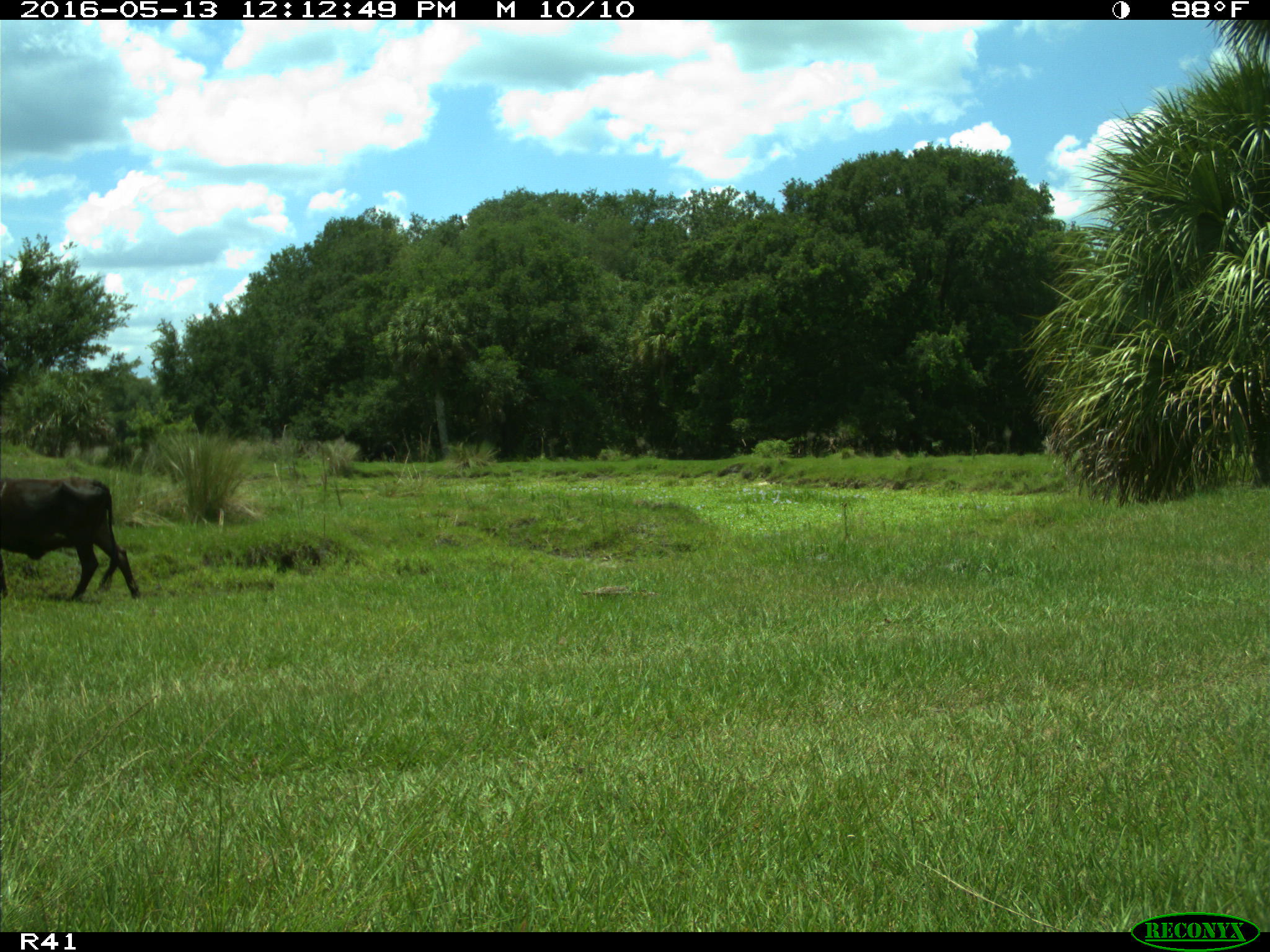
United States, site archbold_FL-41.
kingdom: Animalia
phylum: Chordata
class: Mammalia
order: Artiodactyla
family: Bovidae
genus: Bos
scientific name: Bos taurus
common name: domestic cow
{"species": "Bos taurus (domestic cow)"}